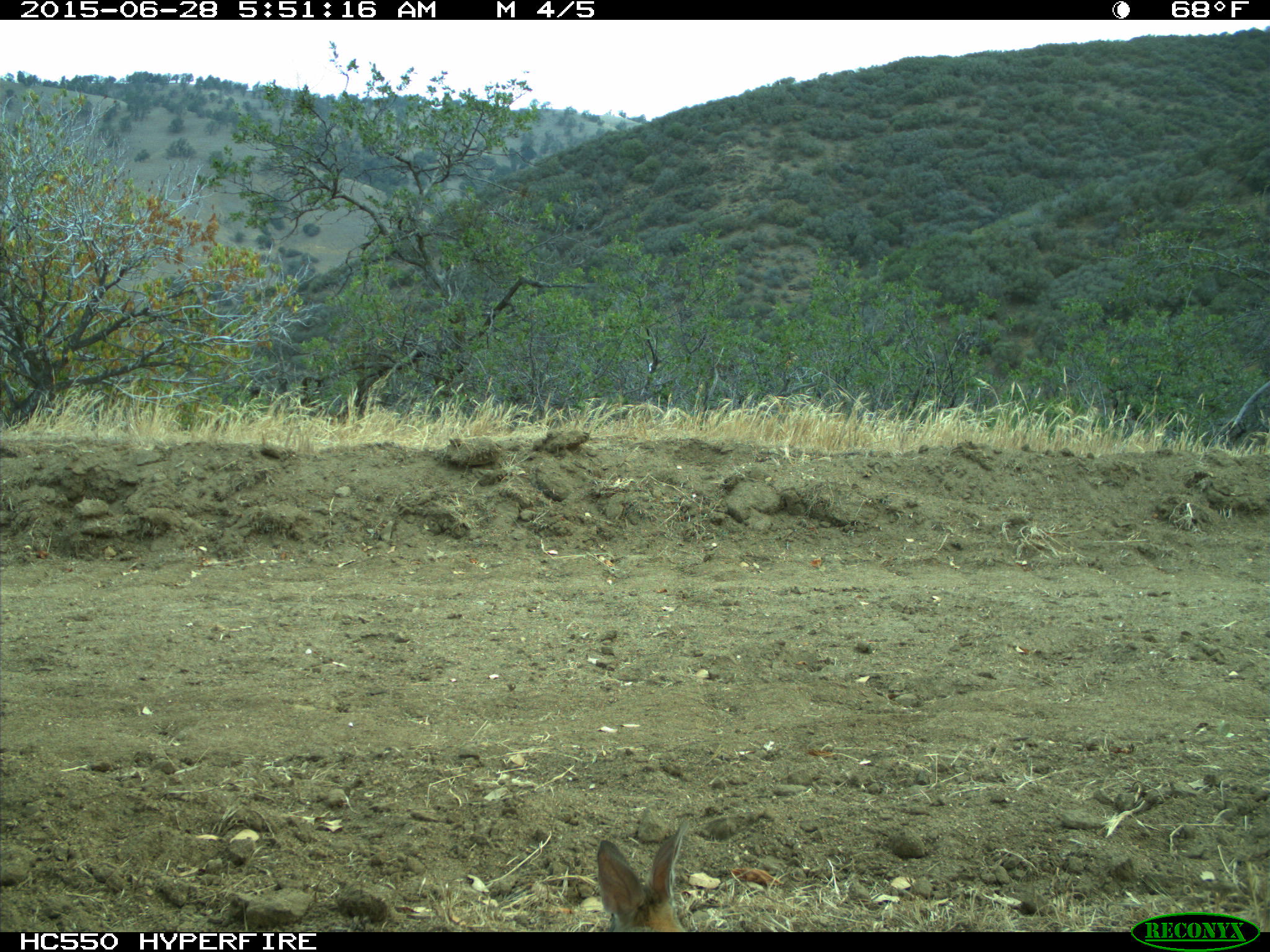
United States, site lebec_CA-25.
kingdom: Animalia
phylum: Chordata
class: Mammalia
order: Lagomorpha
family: Leporidae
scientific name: Leporidae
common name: rabbits and hares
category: unidentified rabbit